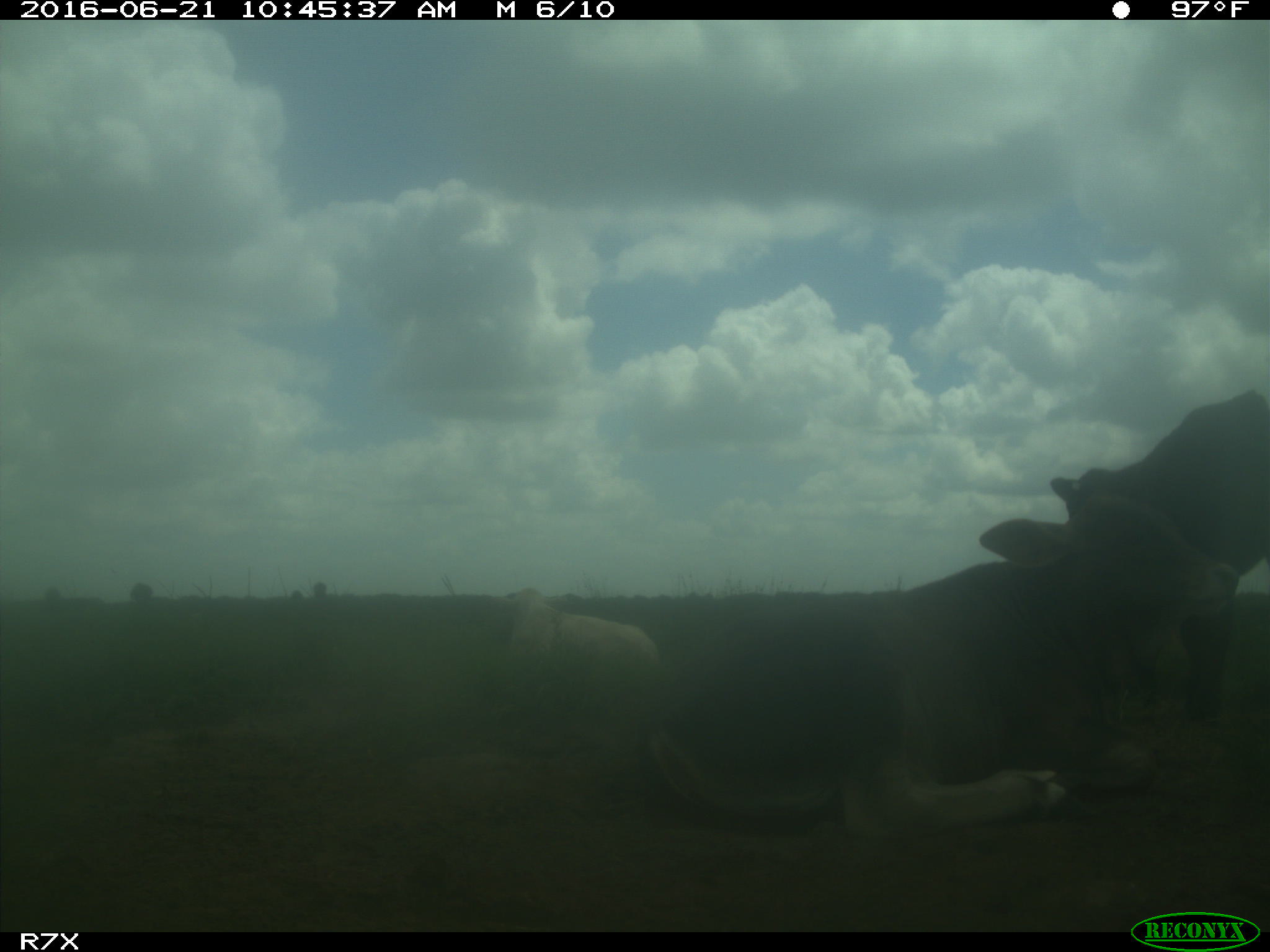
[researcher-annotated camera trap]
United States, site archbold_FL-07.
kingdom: Animalia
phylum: Chordata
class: Mammalia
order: Artiodactyla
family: Bovidae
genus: Bos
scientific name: Bos taurus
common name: domestic cow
Bos taurus (domestic cow).